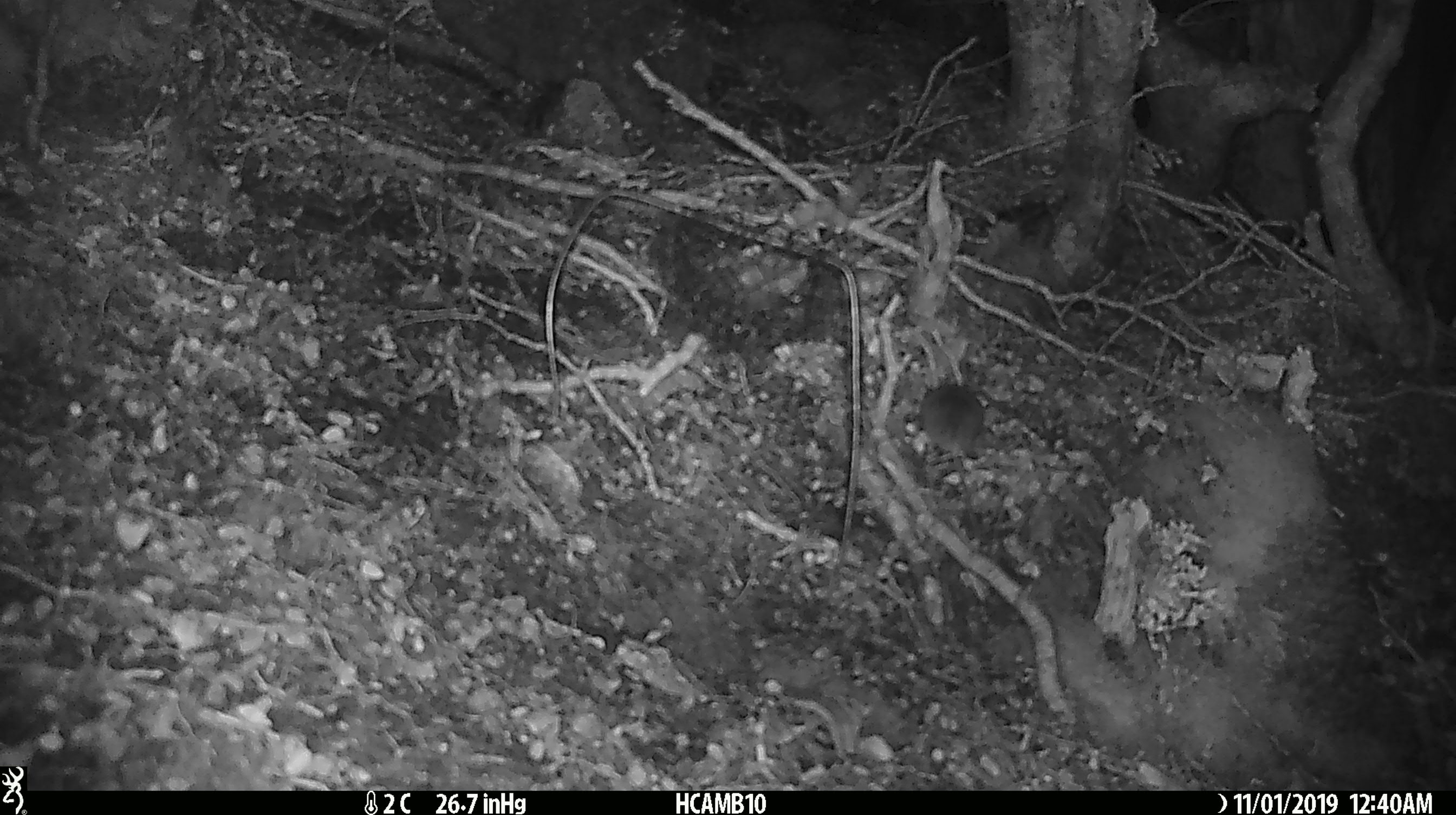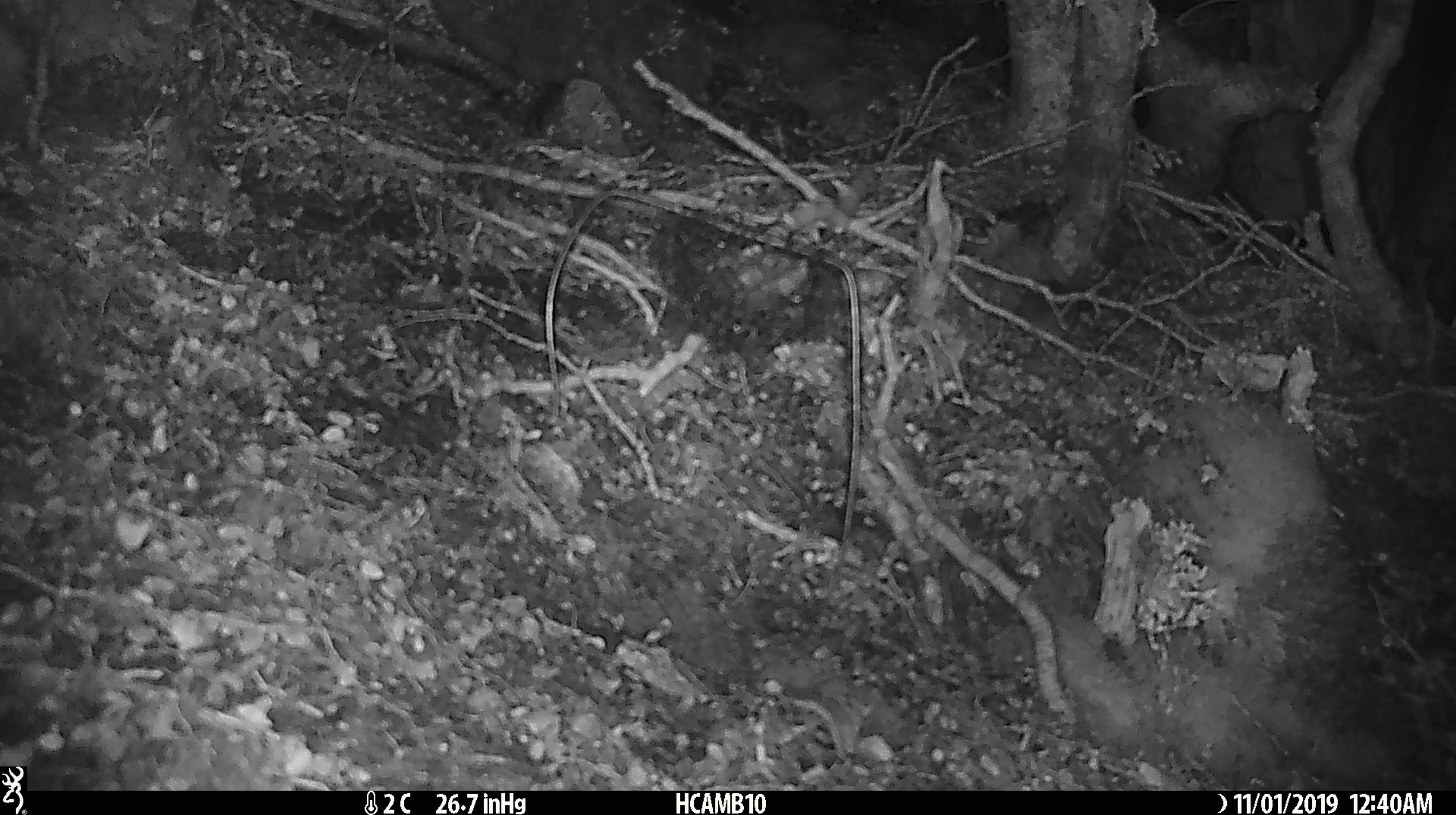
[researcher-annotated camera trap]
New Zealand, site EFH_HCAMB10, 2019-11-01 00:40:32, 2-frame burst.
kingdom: Animalia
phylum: Chordata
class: Mammalia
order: Rodentia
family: Muridae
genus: Mus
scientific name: Mus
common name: mouse